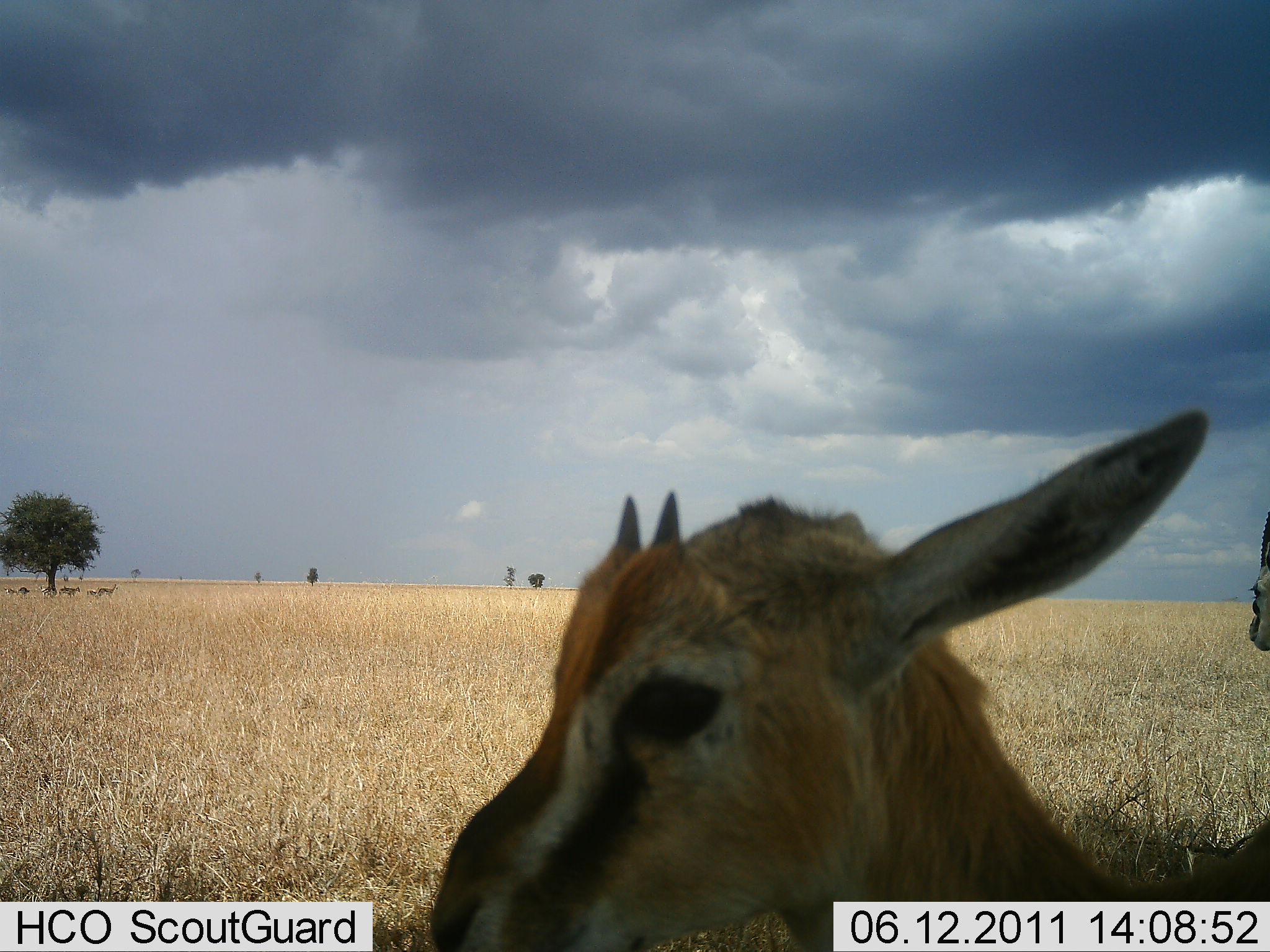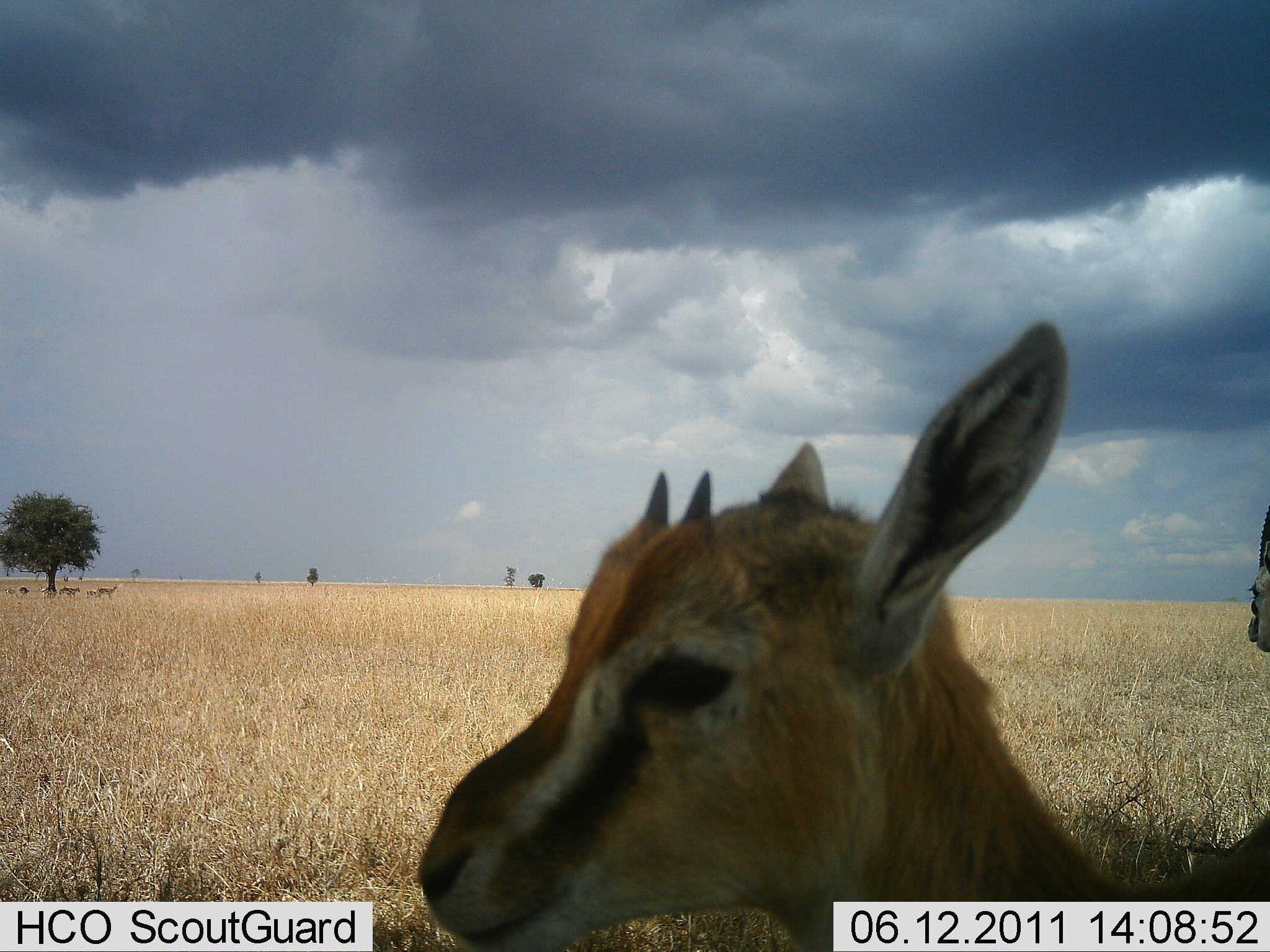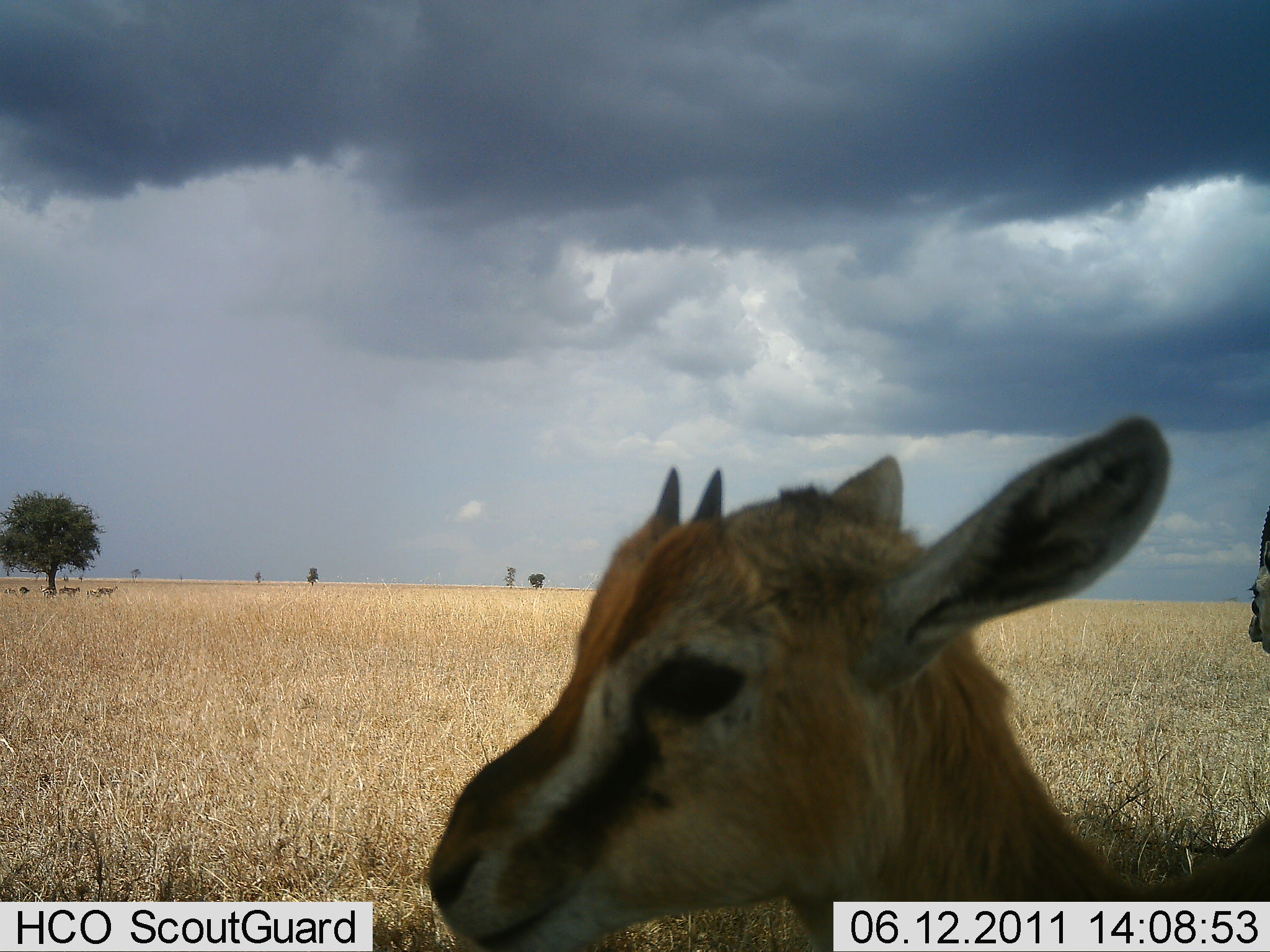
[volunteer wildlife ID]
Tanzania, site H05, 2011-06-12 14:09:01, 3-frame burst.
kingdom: Animalia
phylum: Chordata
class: Mammalia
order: Artiodactyla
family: Bovidae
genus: Eudorcas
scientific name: Eudorcas thomsonii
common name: thomson's gazelle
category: gazellethomsons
Gazellethomsons (thomson's gazelle) (Eudorcas thomsonii), count 2. Behavior (volunteer vote fractions): standing 100%, resting 0%, moving 0%, interacting 0%. Young present (vote fraction): 45%. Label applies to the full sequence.